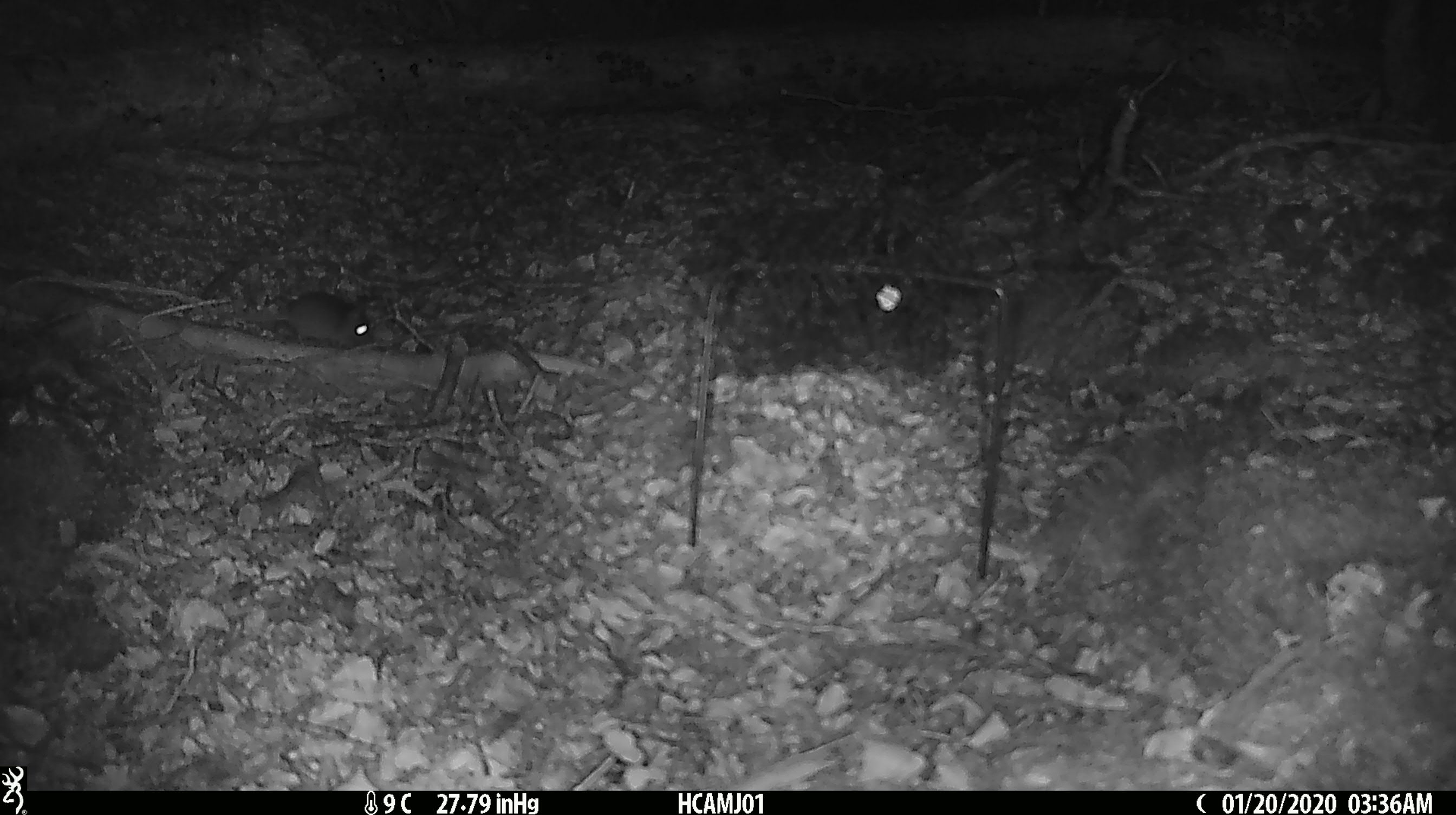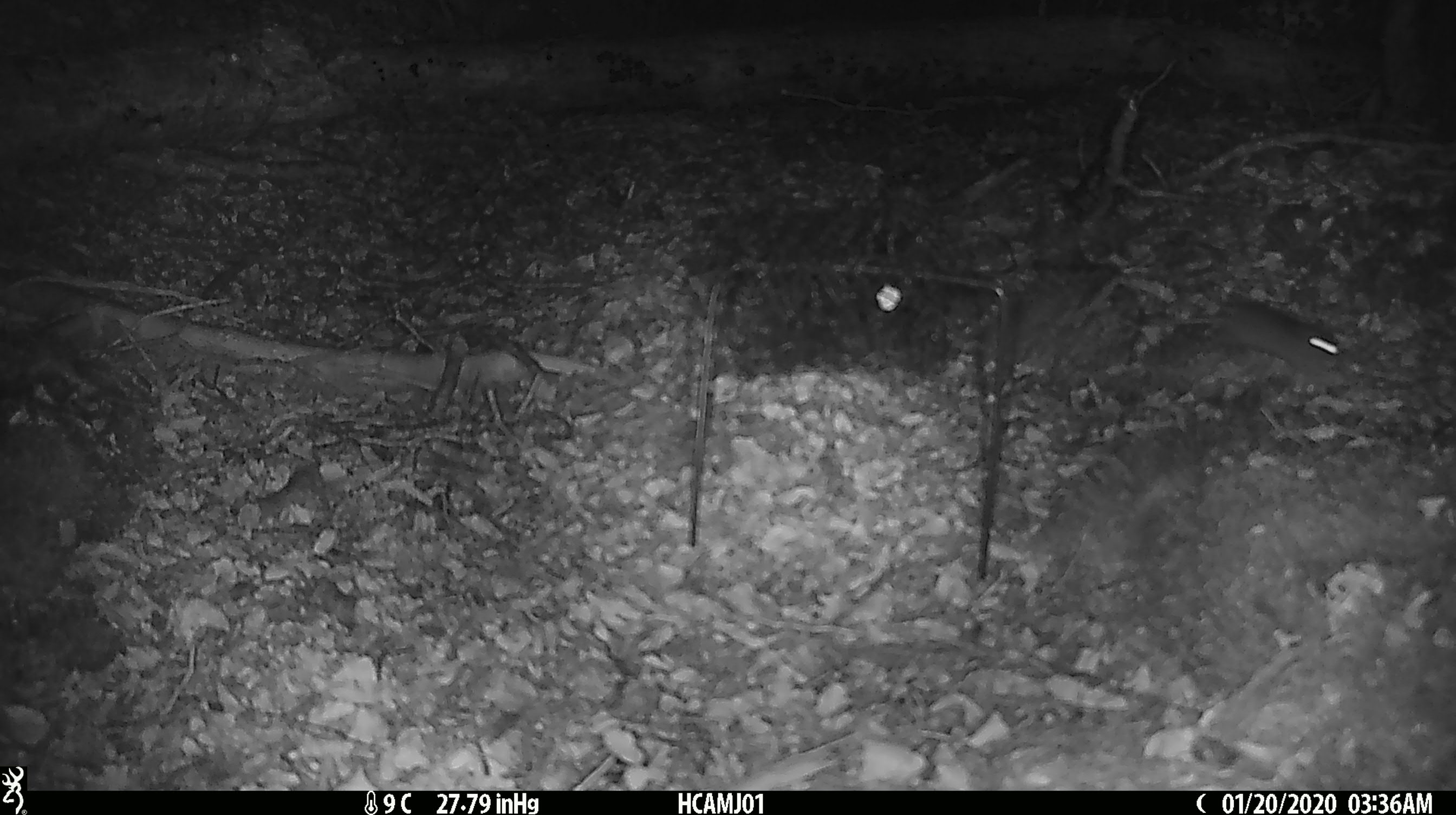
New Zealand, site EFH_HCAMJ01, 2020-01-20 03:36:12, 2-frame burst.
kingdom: Animalia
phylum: Chordata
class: Mammalia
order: Rodentia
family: Muridae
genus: Mus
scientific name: Mus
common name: mouse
Mouse (Mus).